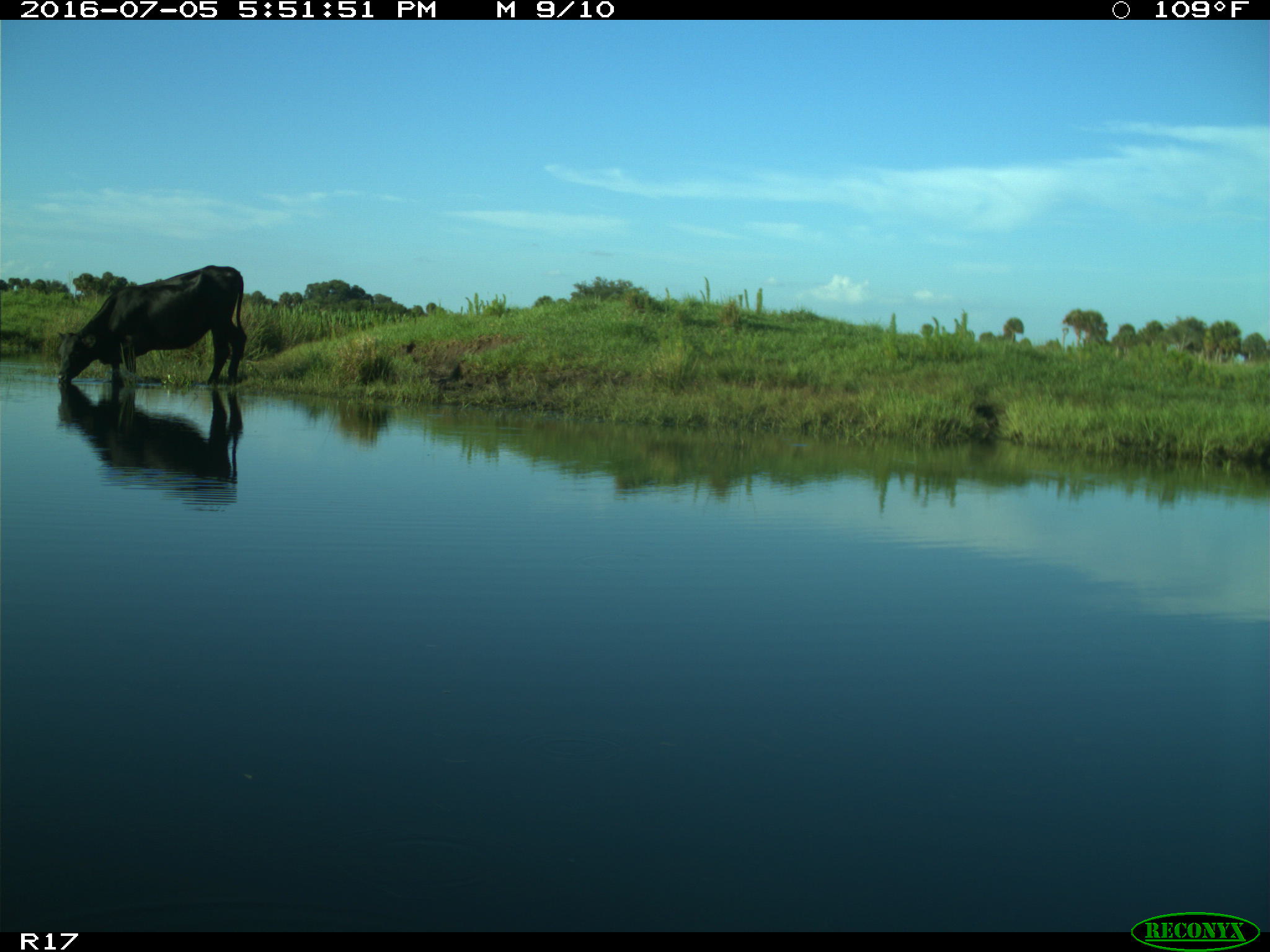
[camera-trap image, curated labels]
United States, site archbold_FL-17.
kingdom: Animalia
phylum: Chordata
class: Mammalia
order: Artiodactyla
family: Bovidae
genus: Bos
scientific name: Bos taurus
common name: domestic cow